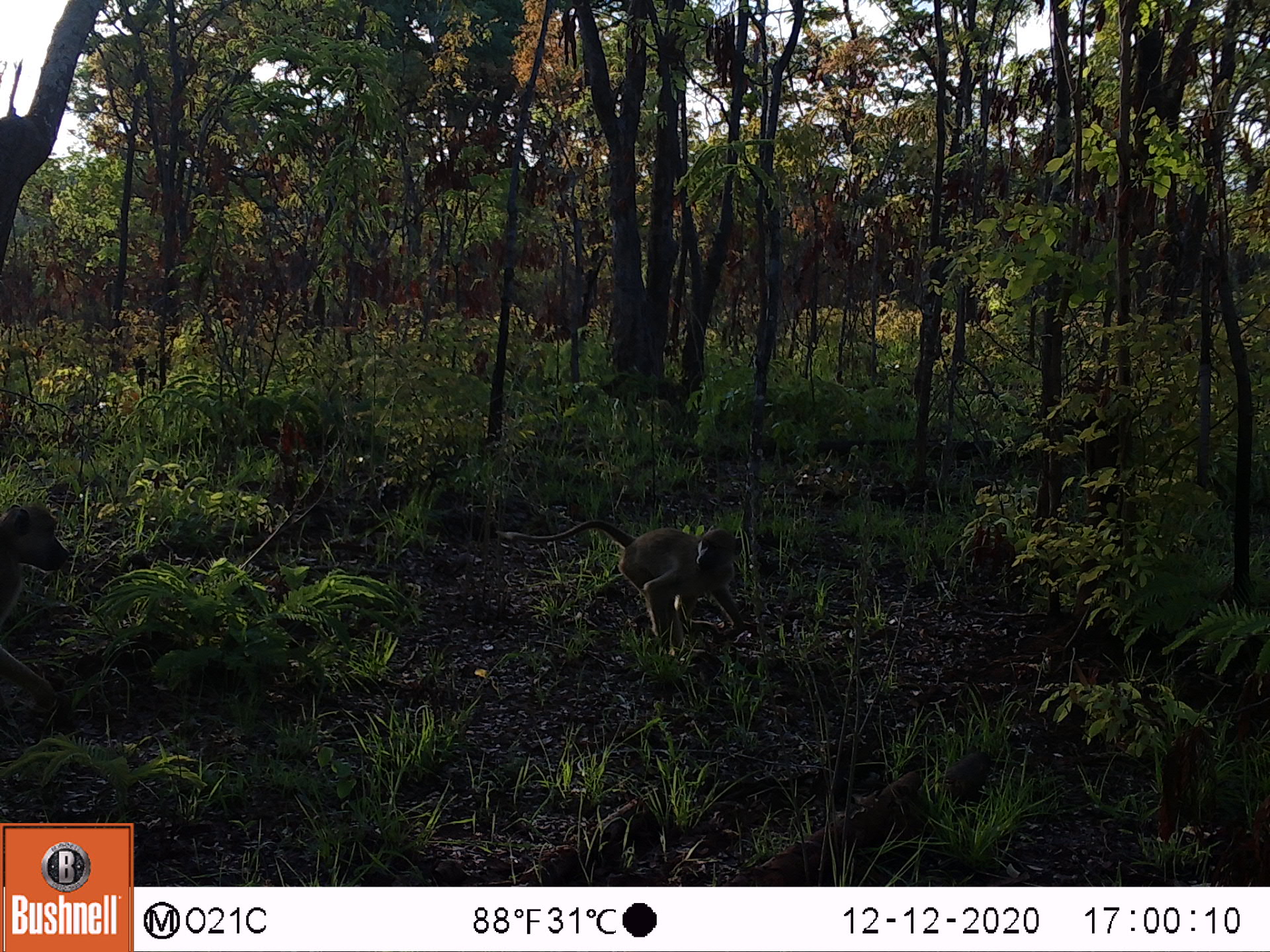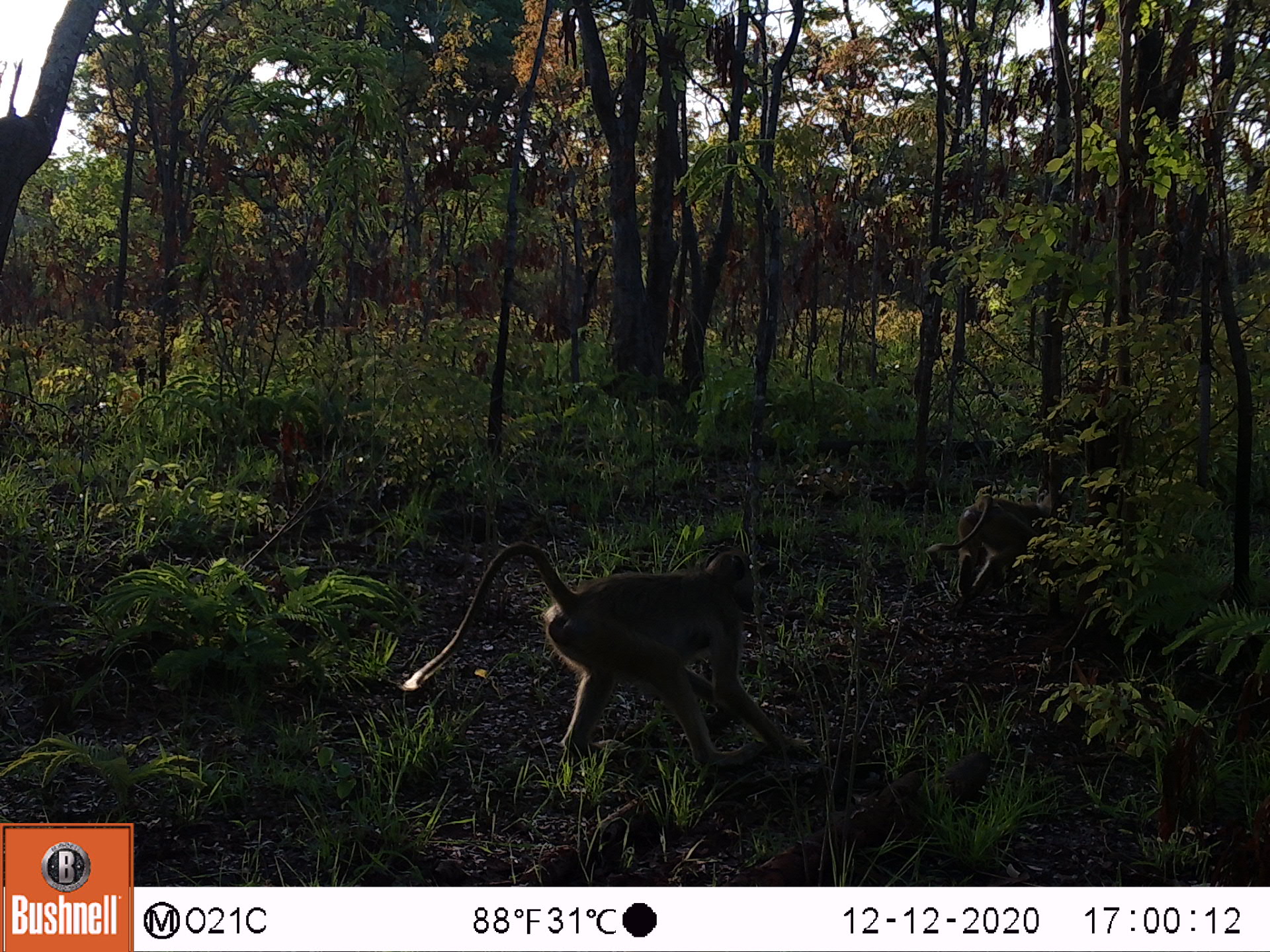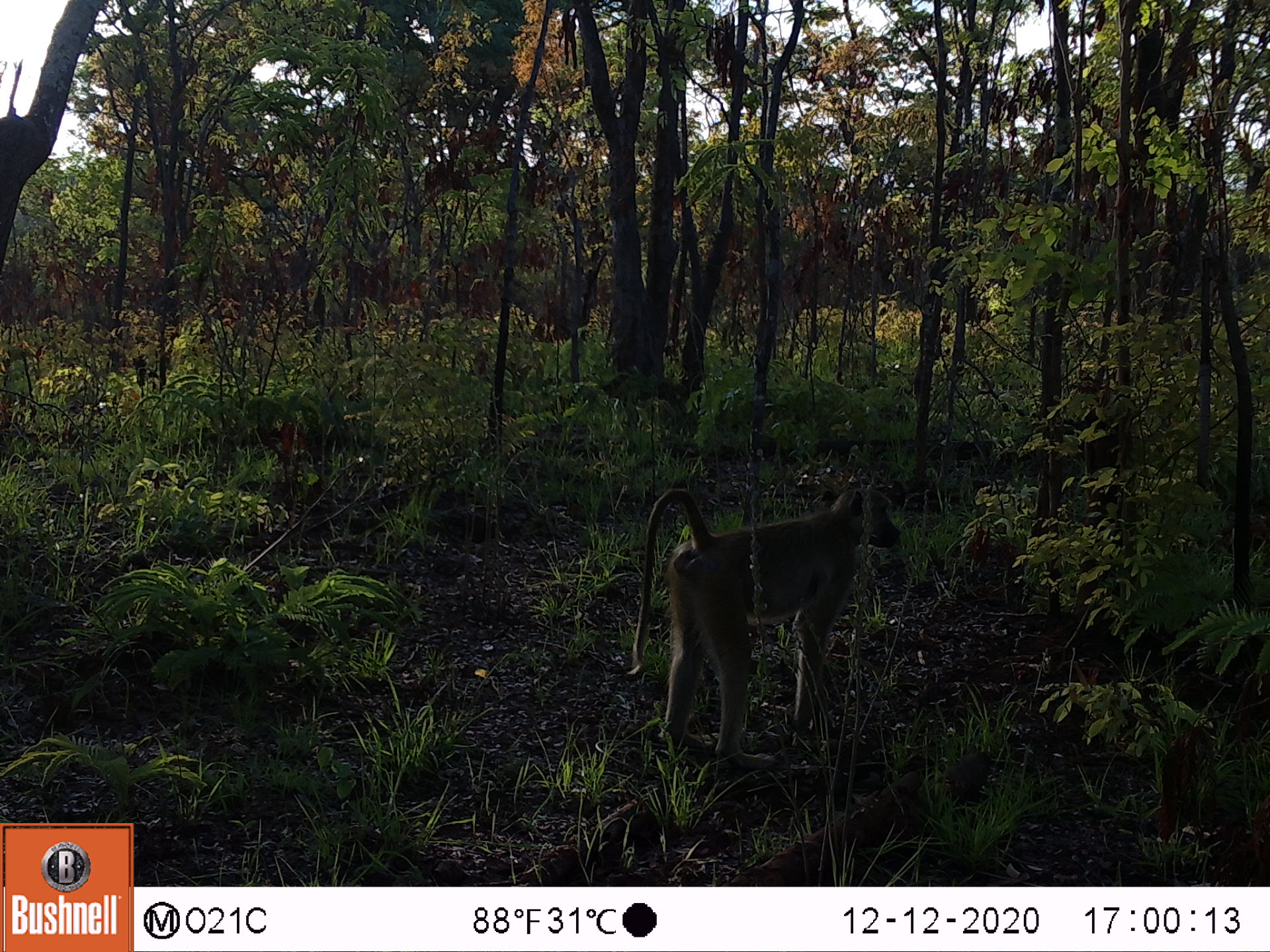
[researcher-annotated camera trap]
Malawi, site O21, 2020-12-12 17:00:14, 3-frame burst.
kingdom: Animalia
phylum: Chordata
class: Mammalia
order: Primates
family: Cercopithecidae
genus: Papio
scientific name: Papio cynocephalus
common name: yellow baboon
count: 2